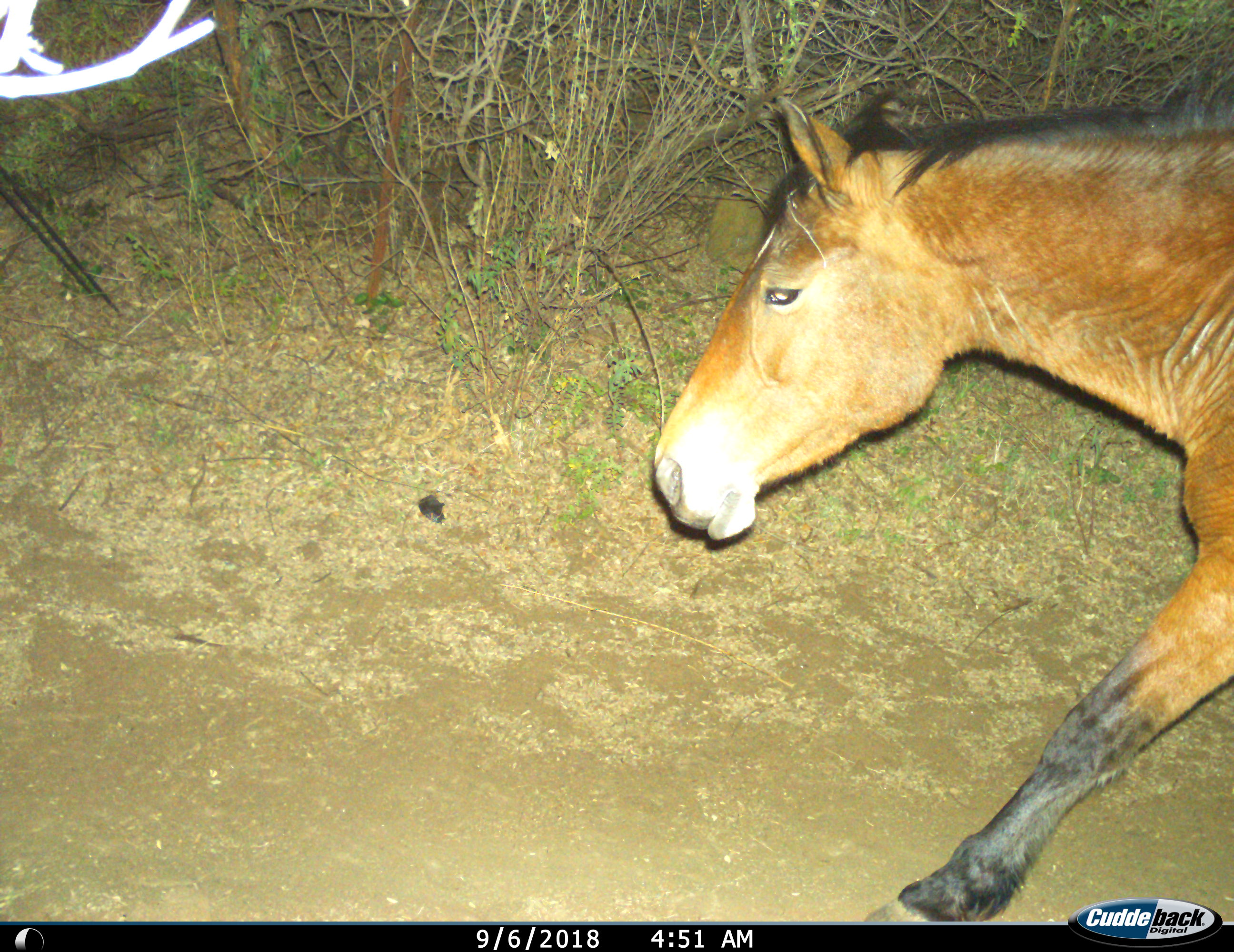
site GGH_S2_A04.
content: unidentified animal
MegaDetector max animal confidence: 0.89